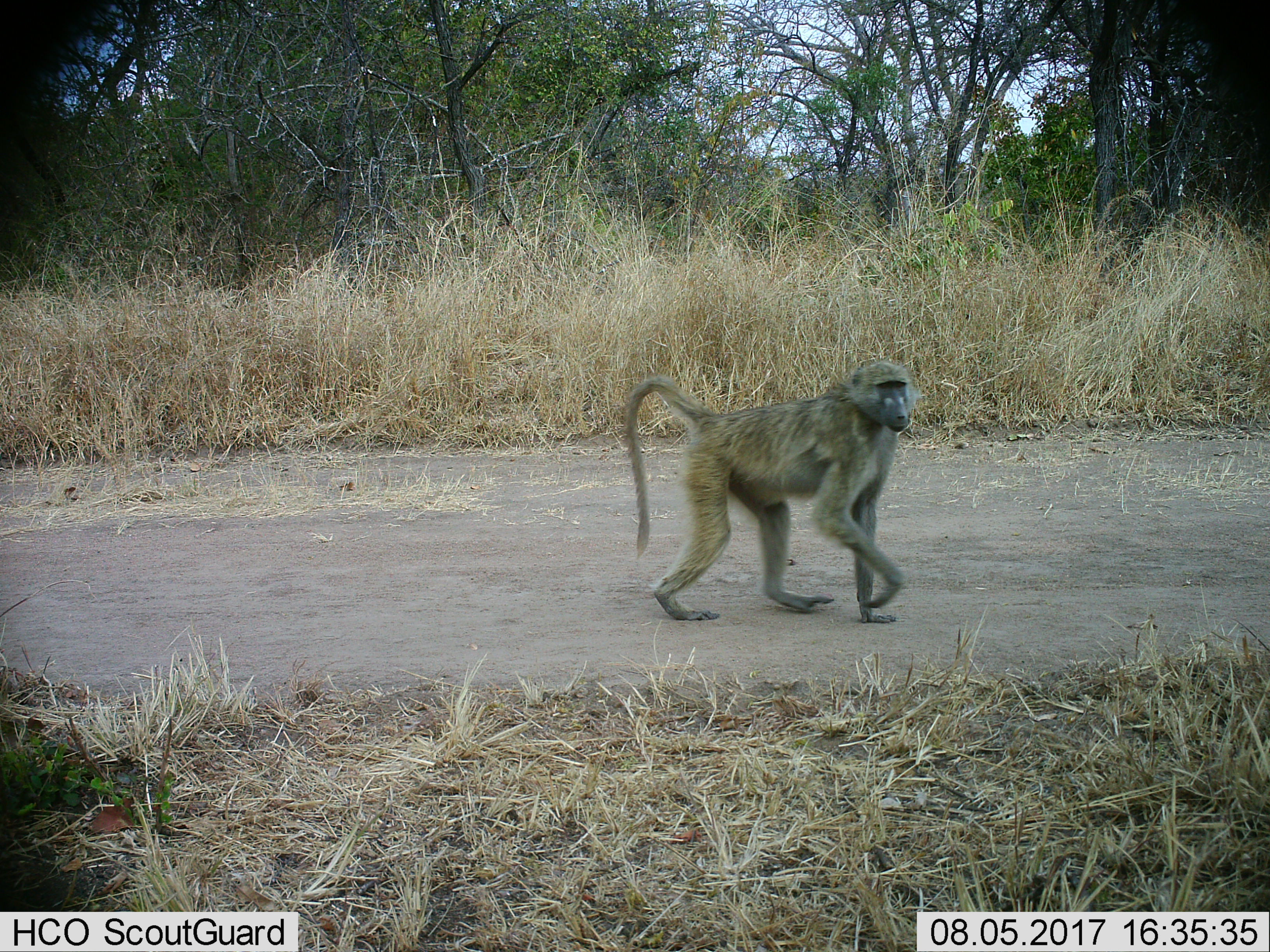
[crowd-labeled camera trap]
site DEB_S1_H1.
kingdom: Animalia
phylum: Chordata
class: Mammalia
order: Primates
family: Cercopithecidae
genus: Papio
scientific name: Papio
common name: baboon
Baboon (Papio), count 1. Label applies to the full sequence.